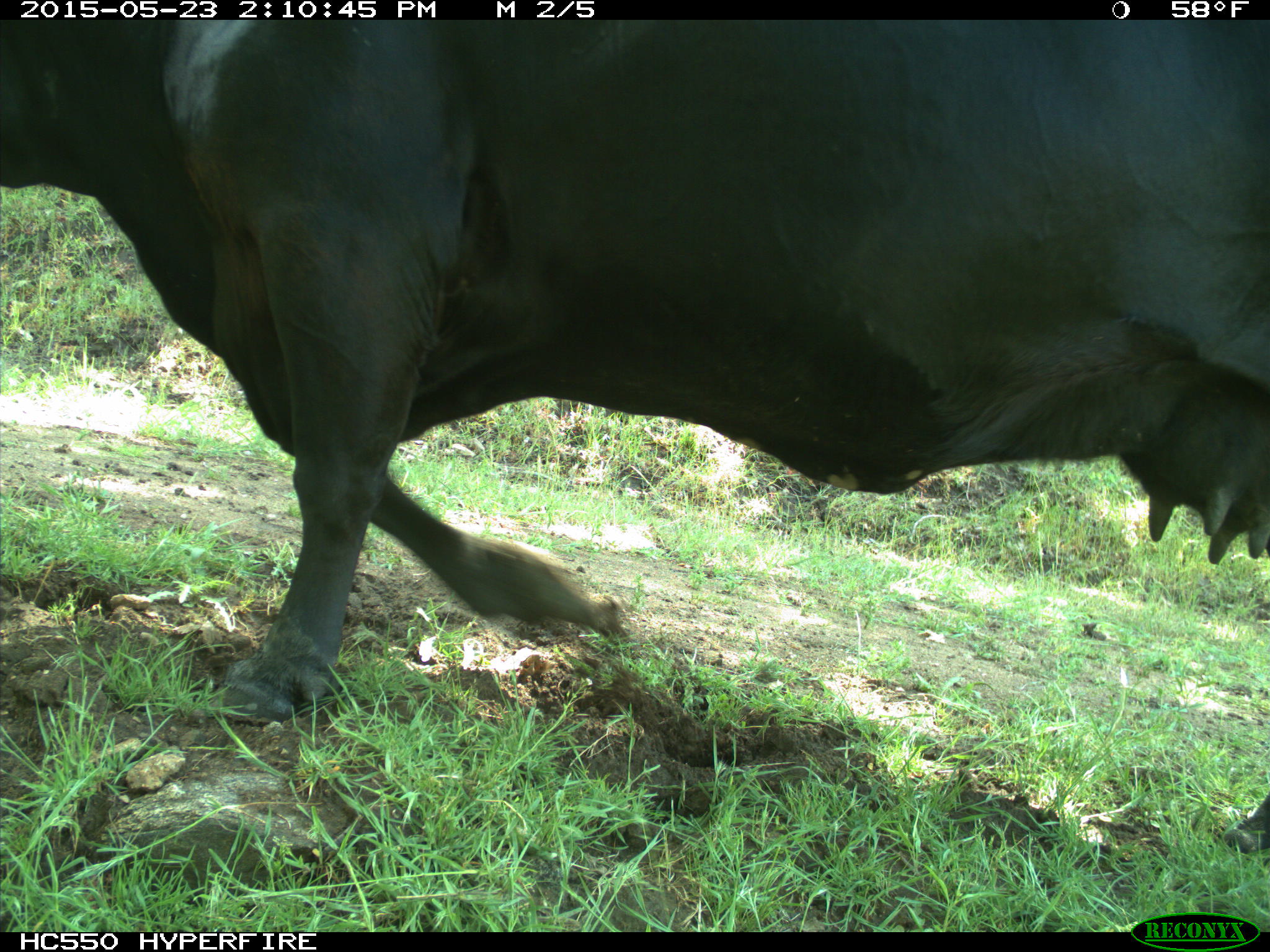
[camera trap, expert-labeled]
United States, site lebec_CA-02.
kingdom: Animalia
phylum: Chordata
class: Mammalia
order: Artiodactyla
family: Bovidae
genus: Bos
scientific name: Bos taurus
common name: domestic cow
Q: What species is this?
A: Bos taurus (domestic cow).